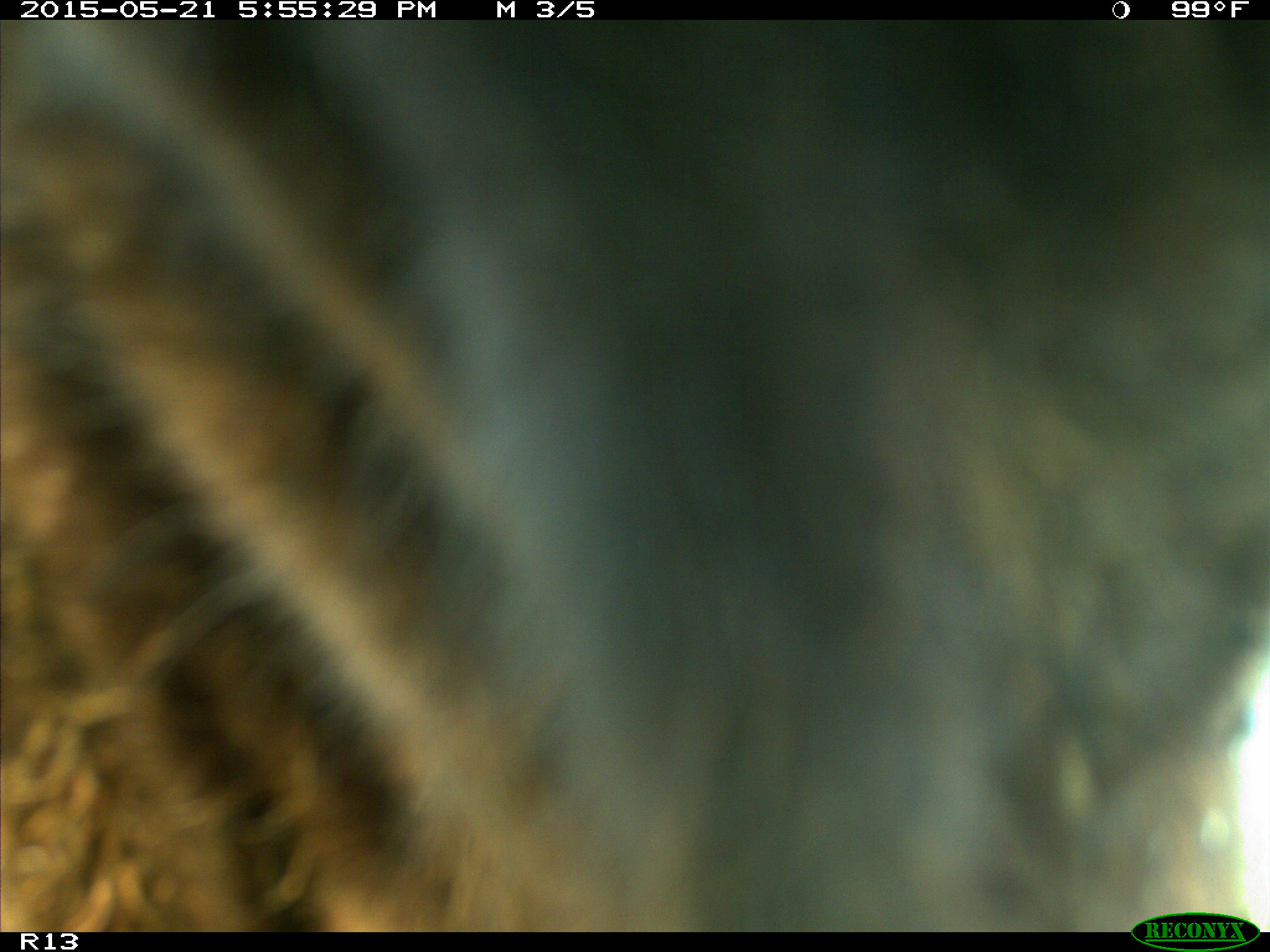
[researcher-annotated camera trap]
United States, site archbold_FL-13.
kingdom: Animalia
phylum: Chordata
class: Mammalia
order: Artiodactyla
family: Bovidae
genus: Bos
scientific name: Bos taurus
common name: domestic cow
Bos taurus (domestic cow).